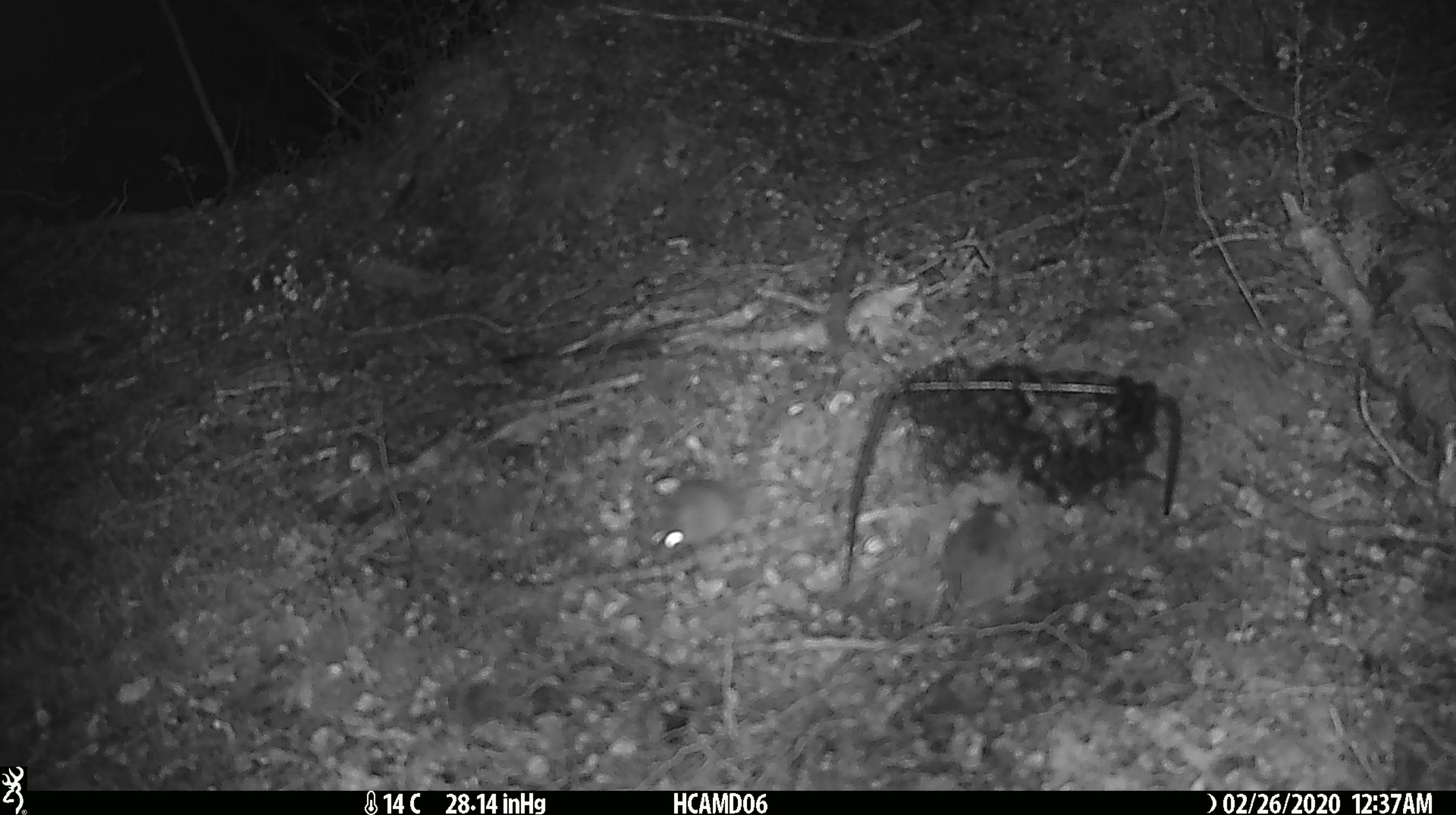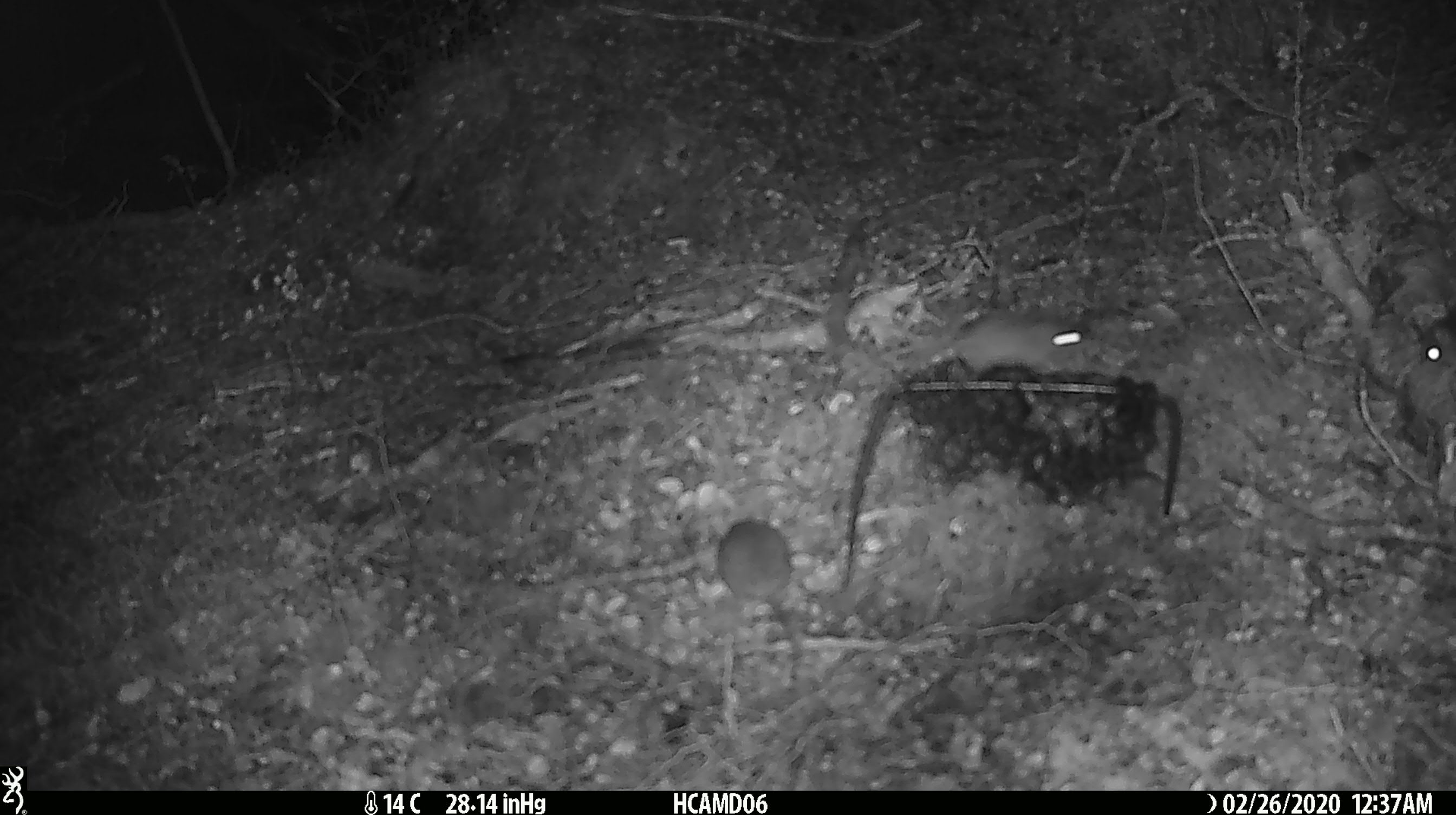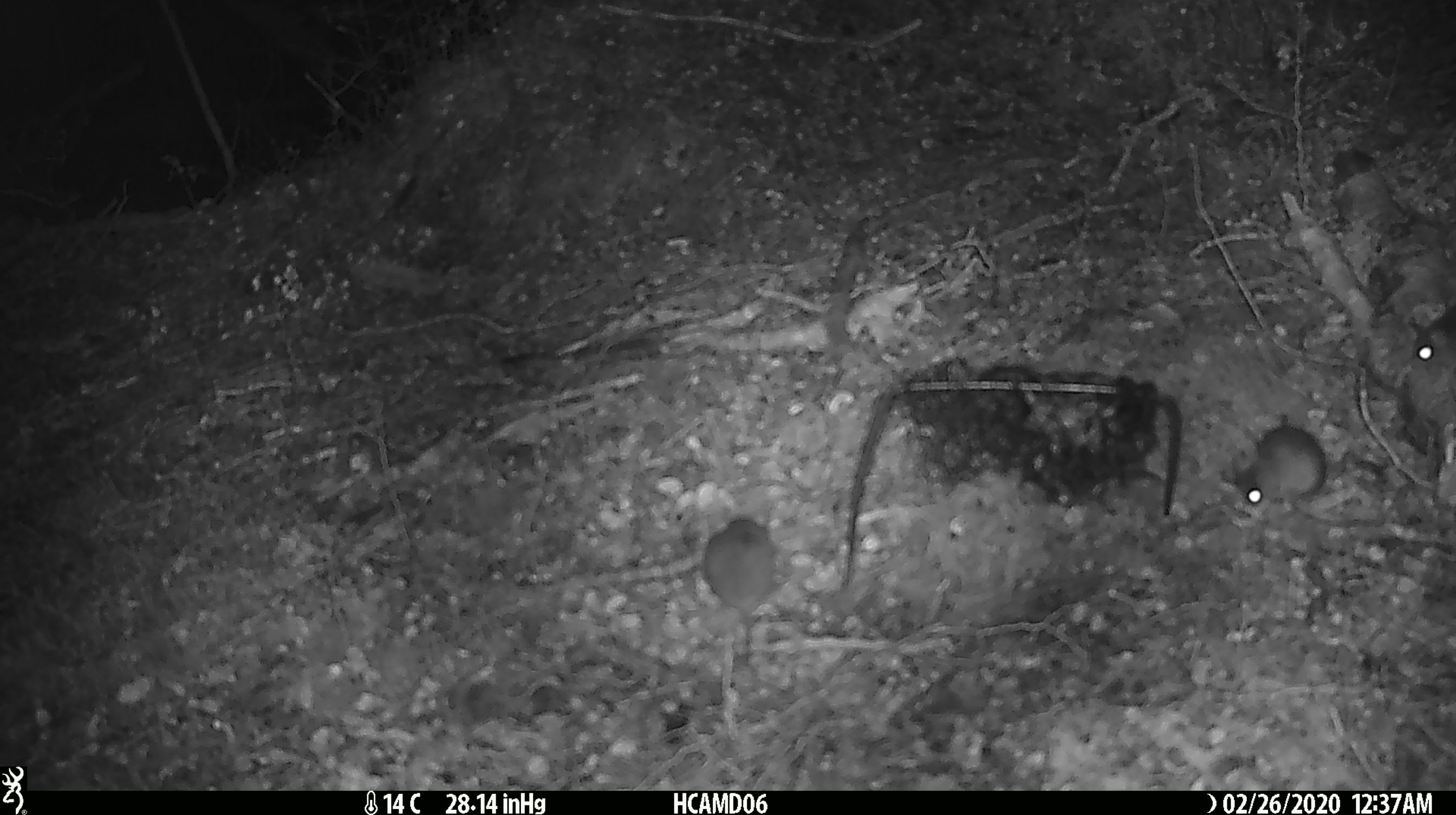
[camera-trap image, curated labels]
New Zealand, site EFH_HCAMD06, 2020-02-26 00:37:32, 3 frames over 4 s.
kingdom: Animalia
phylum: Chordata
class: Mammalia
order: Rodentia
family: Muridae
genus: Mus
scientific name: Mus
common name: mouse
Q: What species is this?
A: Mouse (Mus).